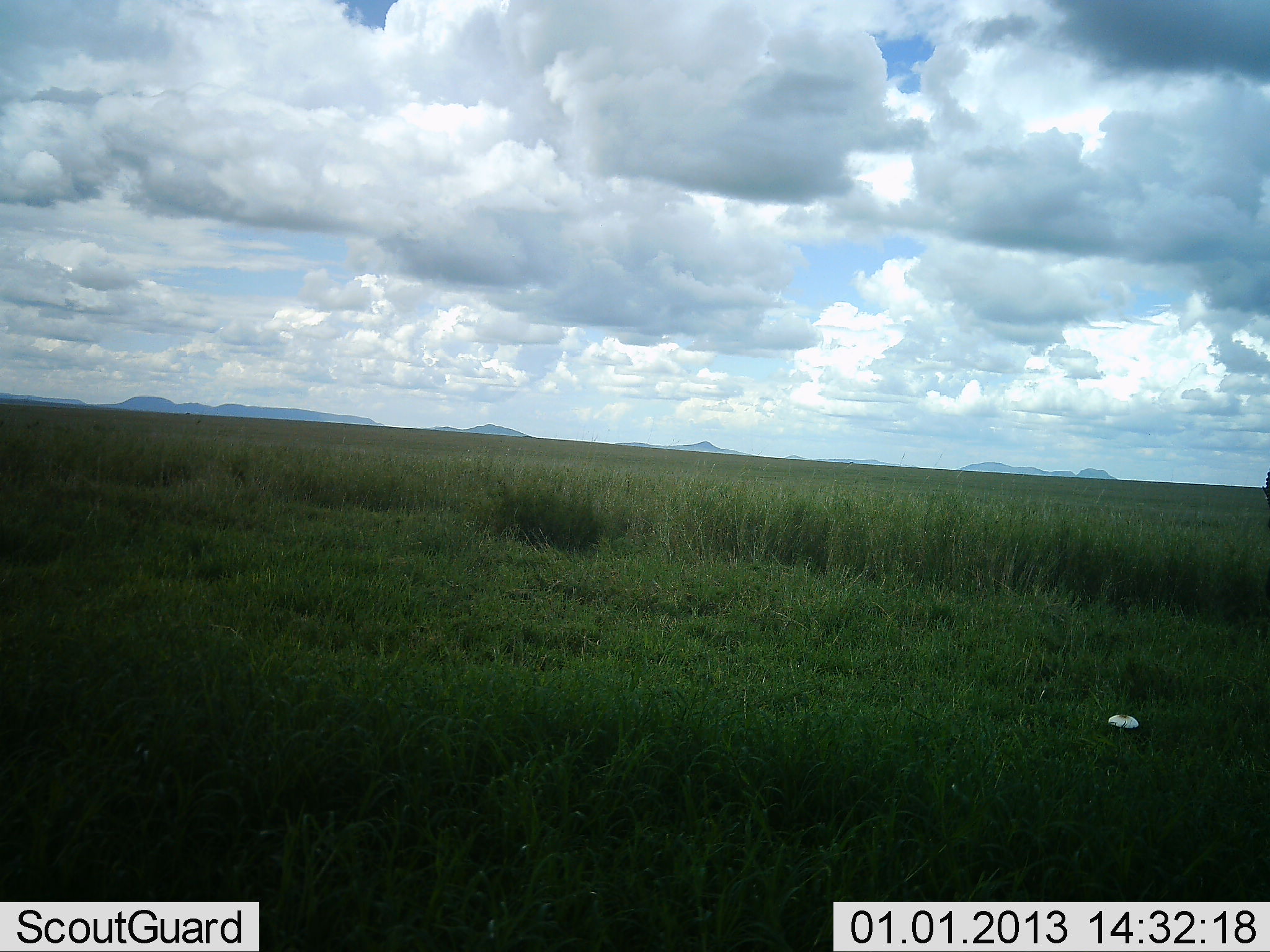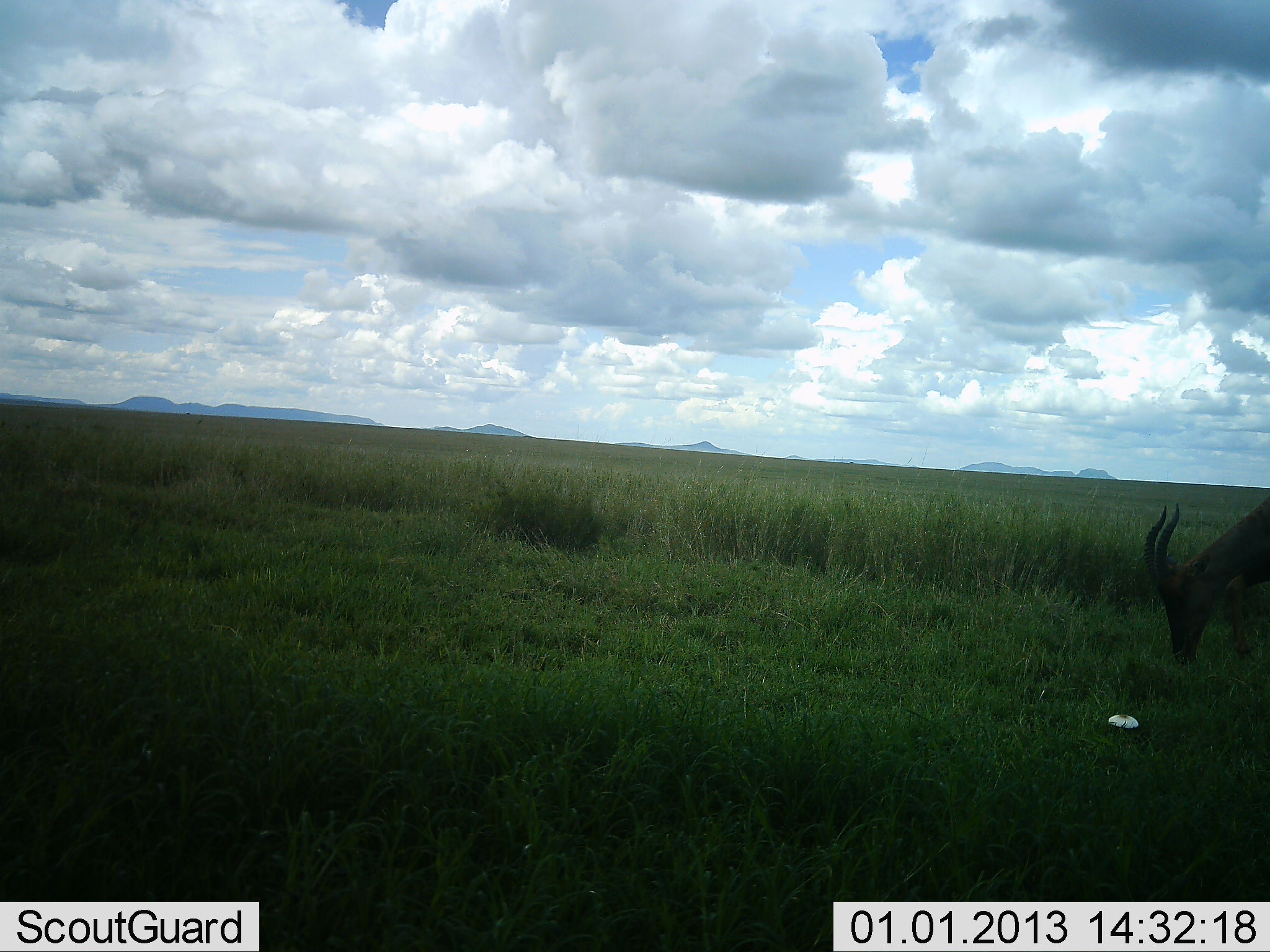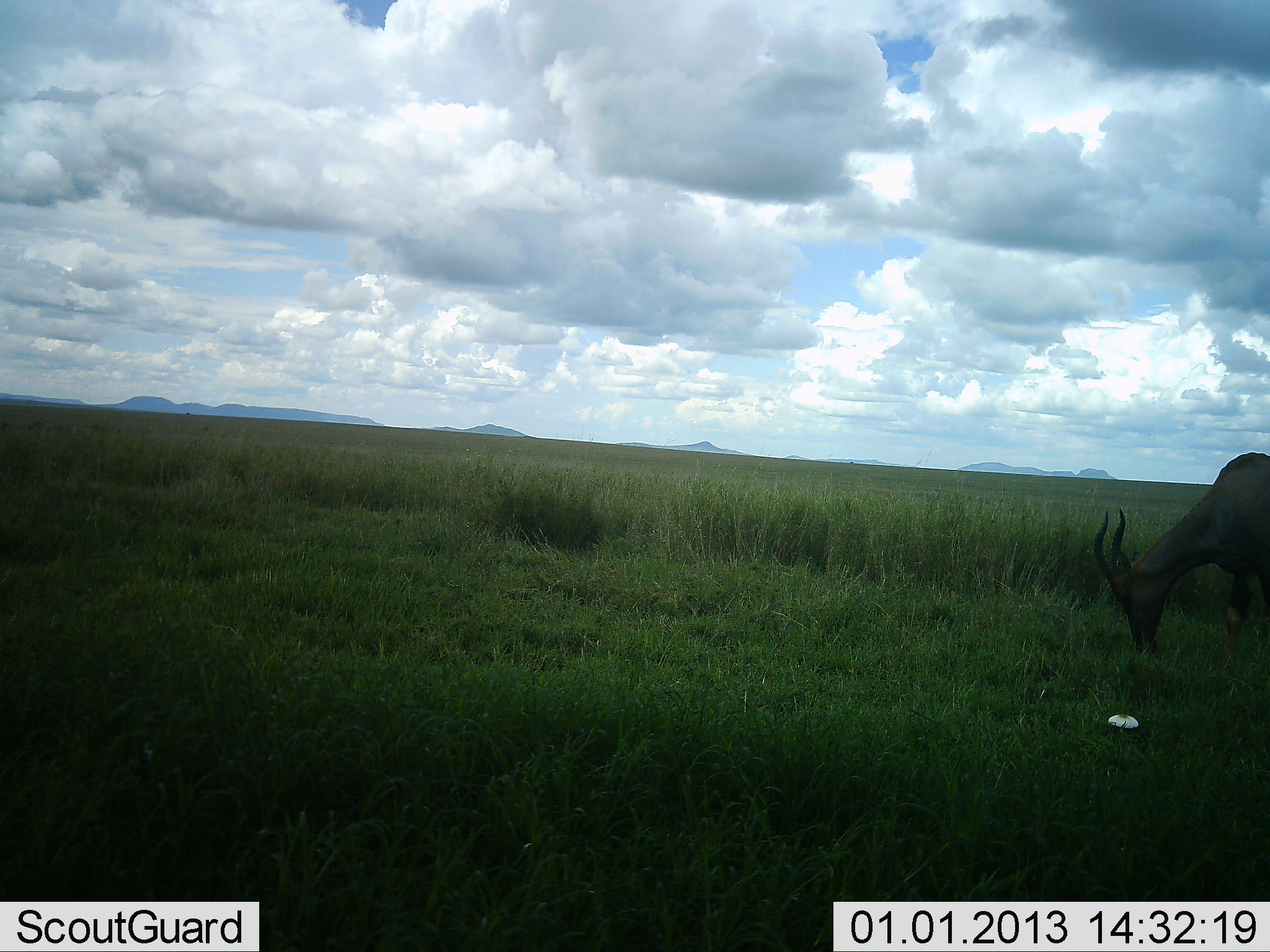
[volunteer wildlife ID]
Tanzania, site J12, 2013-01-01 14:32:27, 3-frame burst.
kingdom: Animalia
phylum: Chordata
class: Mammalia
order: Artiodactyla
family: Bovidae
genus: Damaliscus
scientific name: Damaliscus lunatus jimela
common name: topi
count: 1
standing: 12%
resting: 0%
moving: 29%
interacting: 0%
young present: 0%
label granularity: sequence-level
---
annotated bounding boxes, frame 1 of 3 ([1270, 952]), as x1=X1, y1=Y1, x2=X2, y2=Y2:
animal: x1=1262, y1=470, x2=1270, y2=510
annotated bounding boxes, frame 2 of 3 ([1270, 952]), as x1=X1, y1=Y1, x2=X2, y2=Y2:
animal: x1=1142, y1=494, x2=1270, y2=668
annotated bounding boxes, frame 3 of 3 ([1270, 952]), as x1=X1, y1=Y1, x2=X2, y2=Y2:
animal: x1=1093, y1=452, x2=1270, y2=667